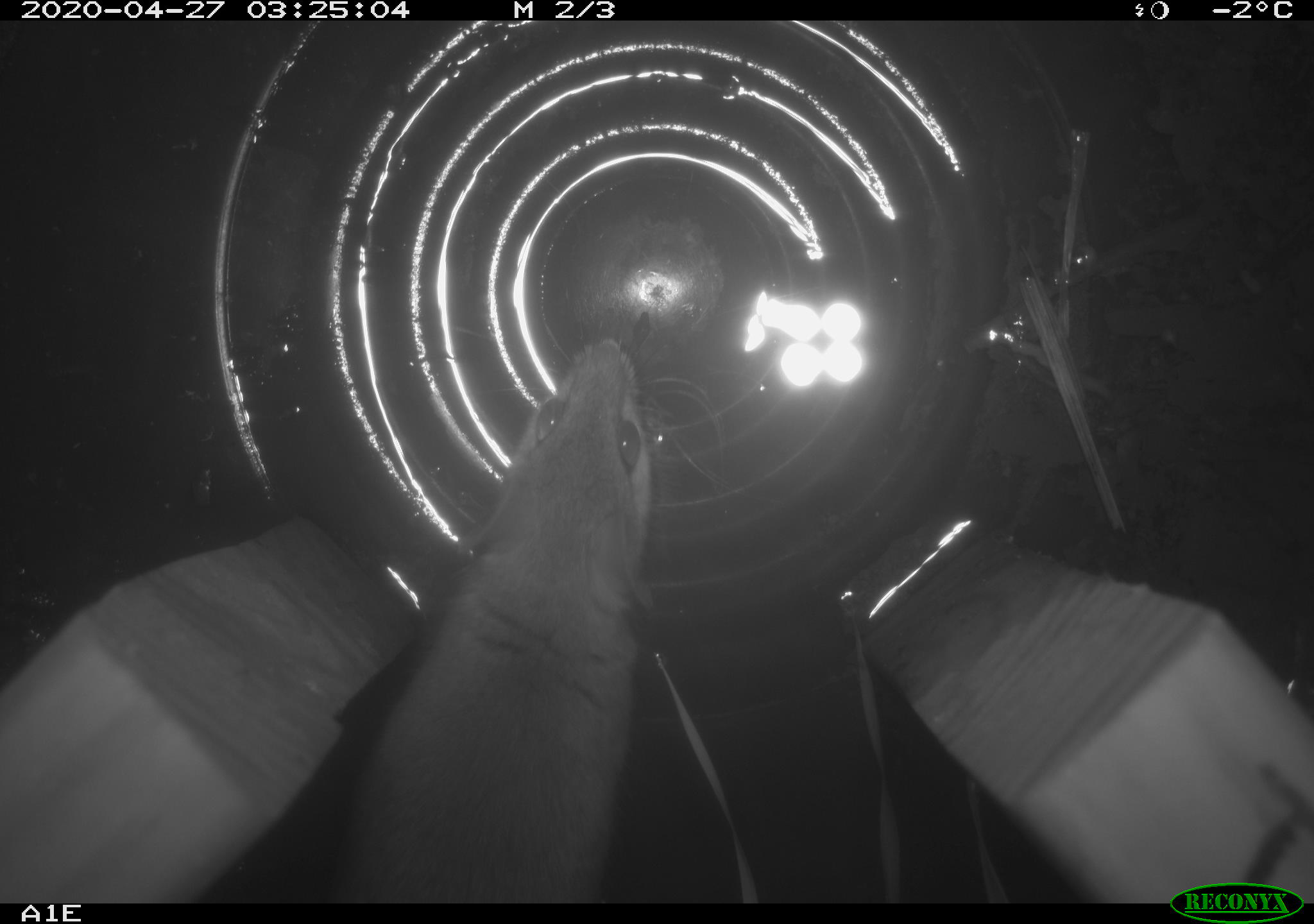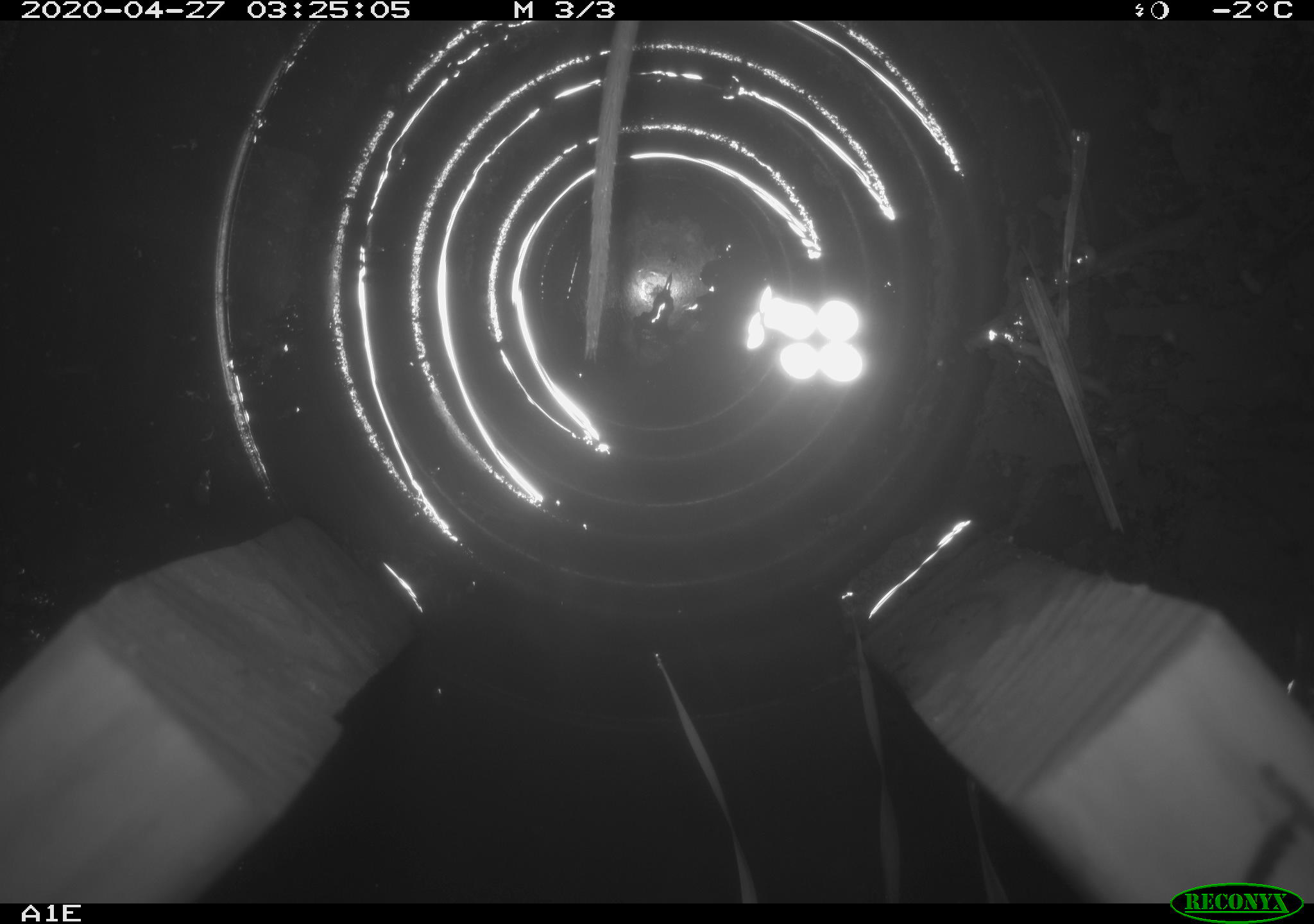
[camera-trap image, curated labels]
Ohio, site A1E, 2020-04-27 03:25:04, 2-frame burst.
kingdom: Animalia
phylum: Chordata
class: Mammalia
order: Rodentia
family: Cricetidae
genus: Peromyscus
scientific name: Peromyscus leucopus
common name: white-footed mouse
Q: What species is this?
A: White-footed mouse (Peromyscus leucopus).